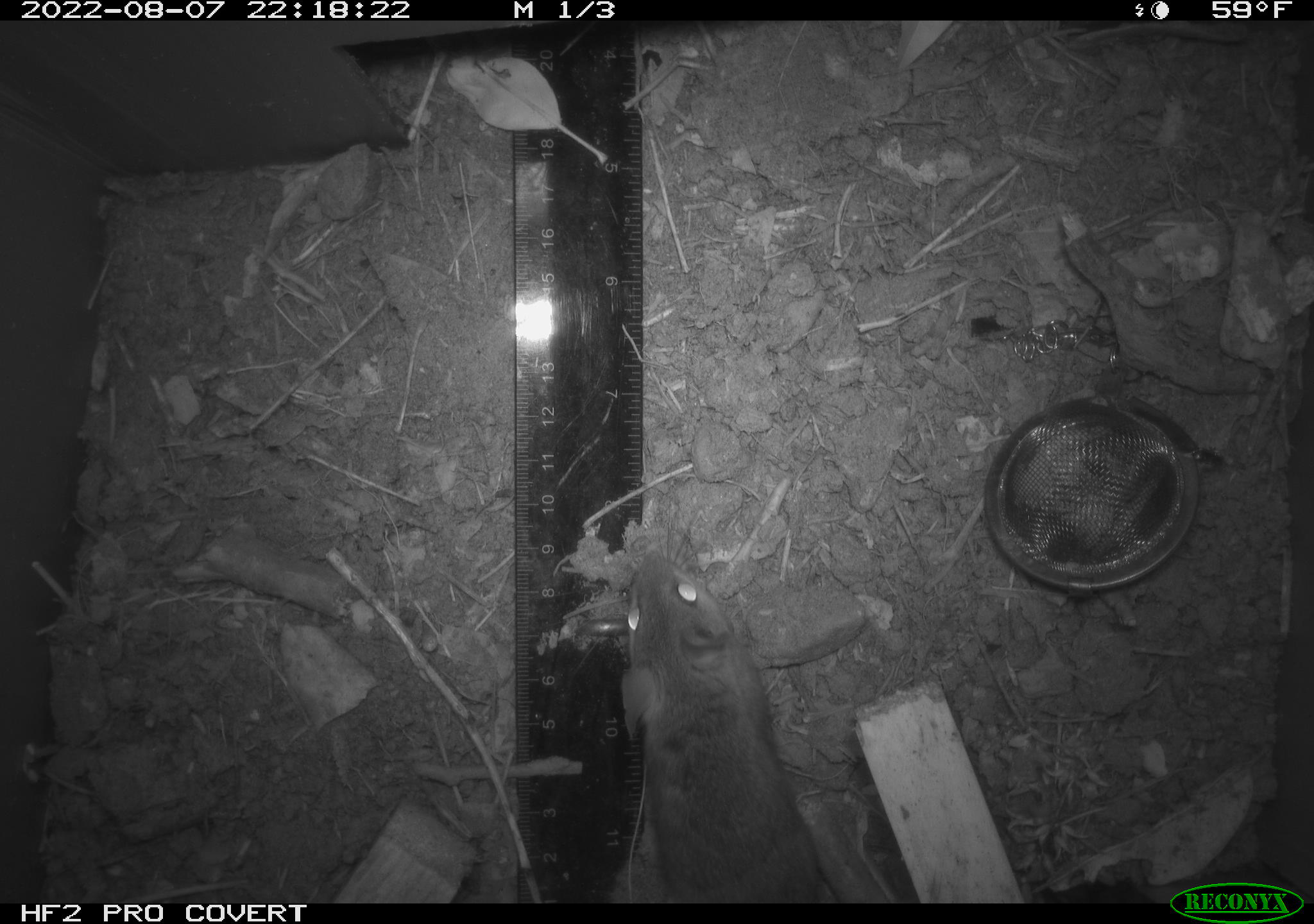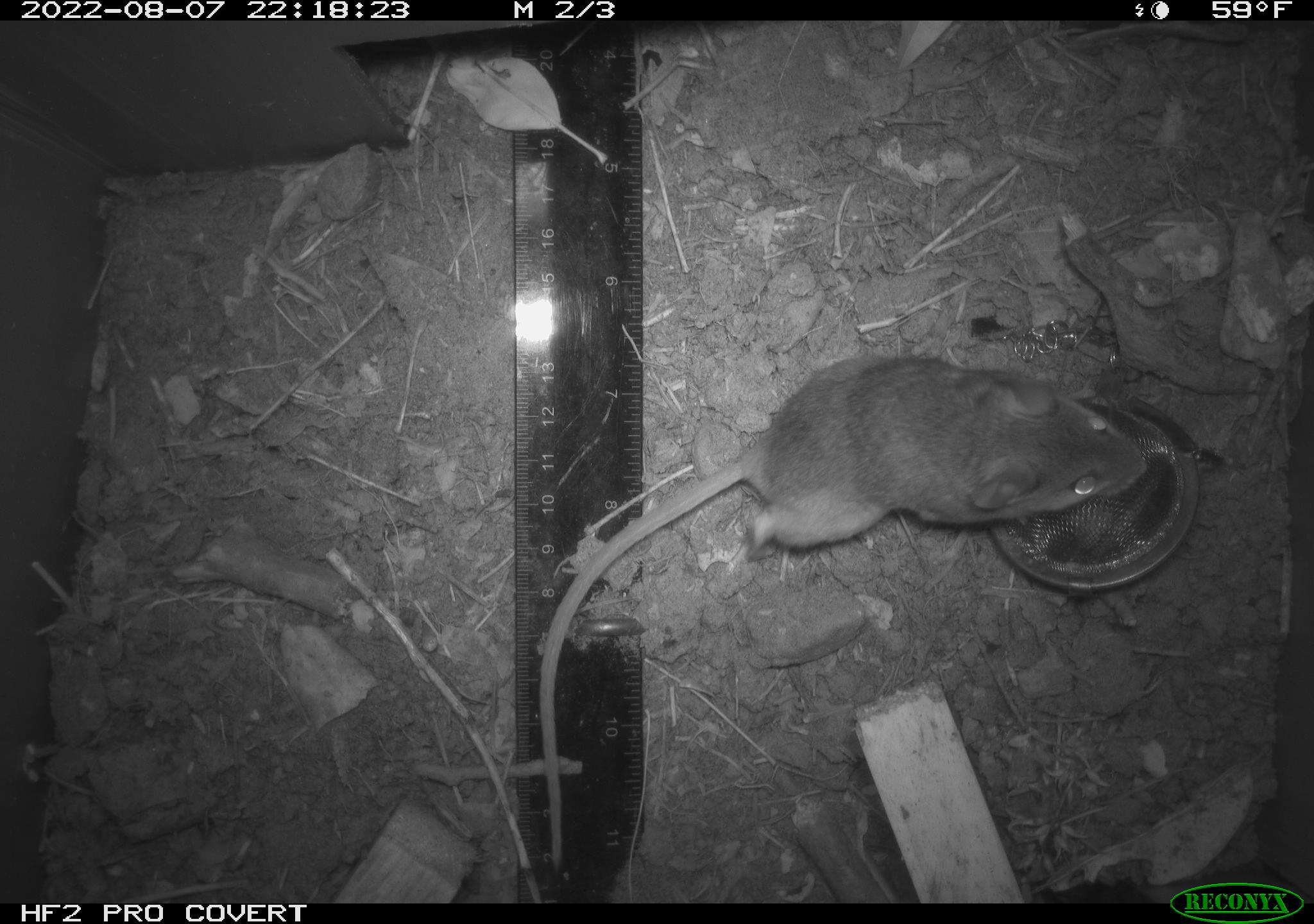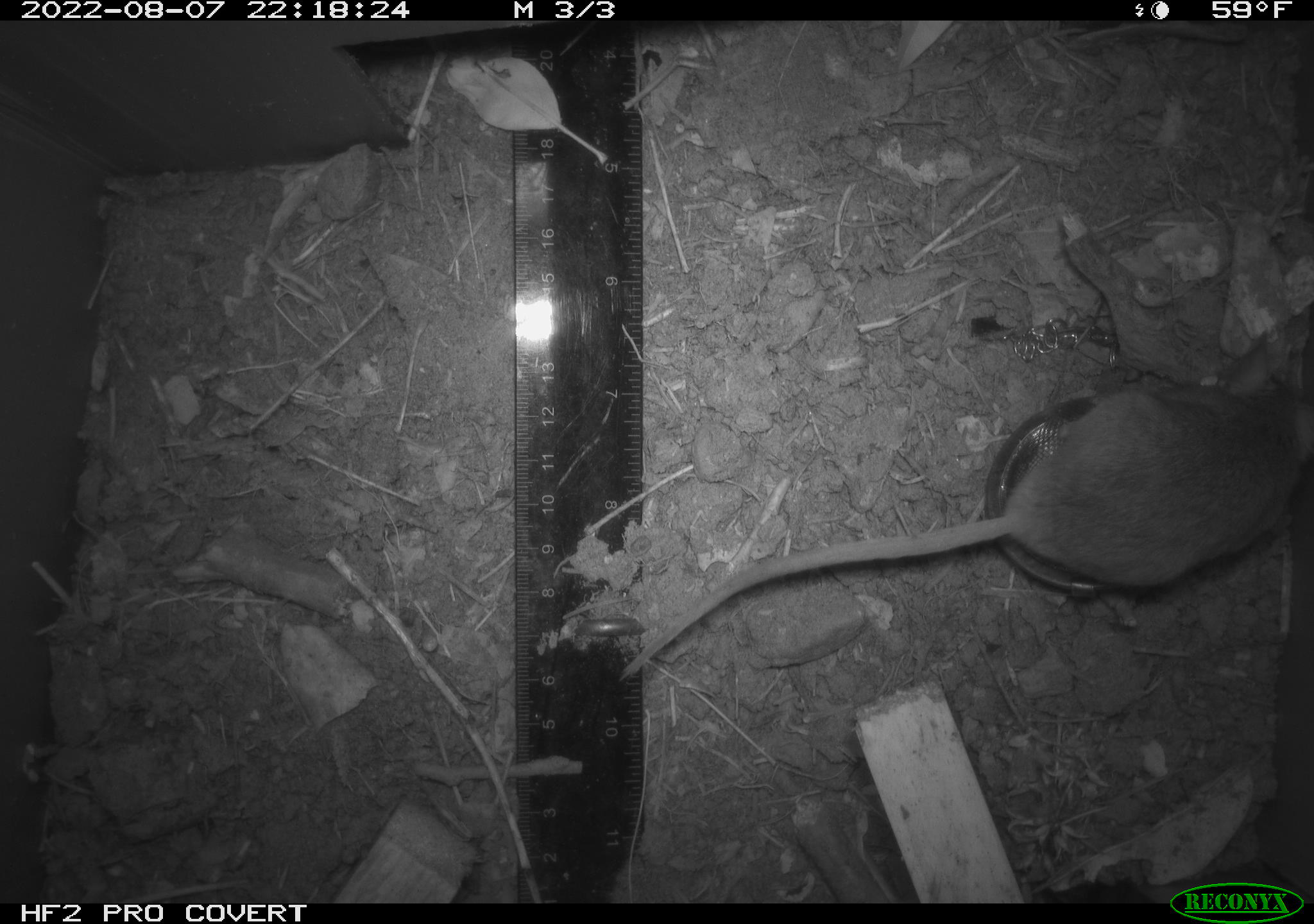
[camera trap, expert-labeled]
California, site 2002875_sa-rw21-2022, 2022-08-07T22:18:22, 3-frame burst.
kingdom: Animalia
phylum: Chordata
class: Mammalia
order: Rodentia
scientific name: Rodentia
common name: mouse species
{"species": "mouse species (Rodentia)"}